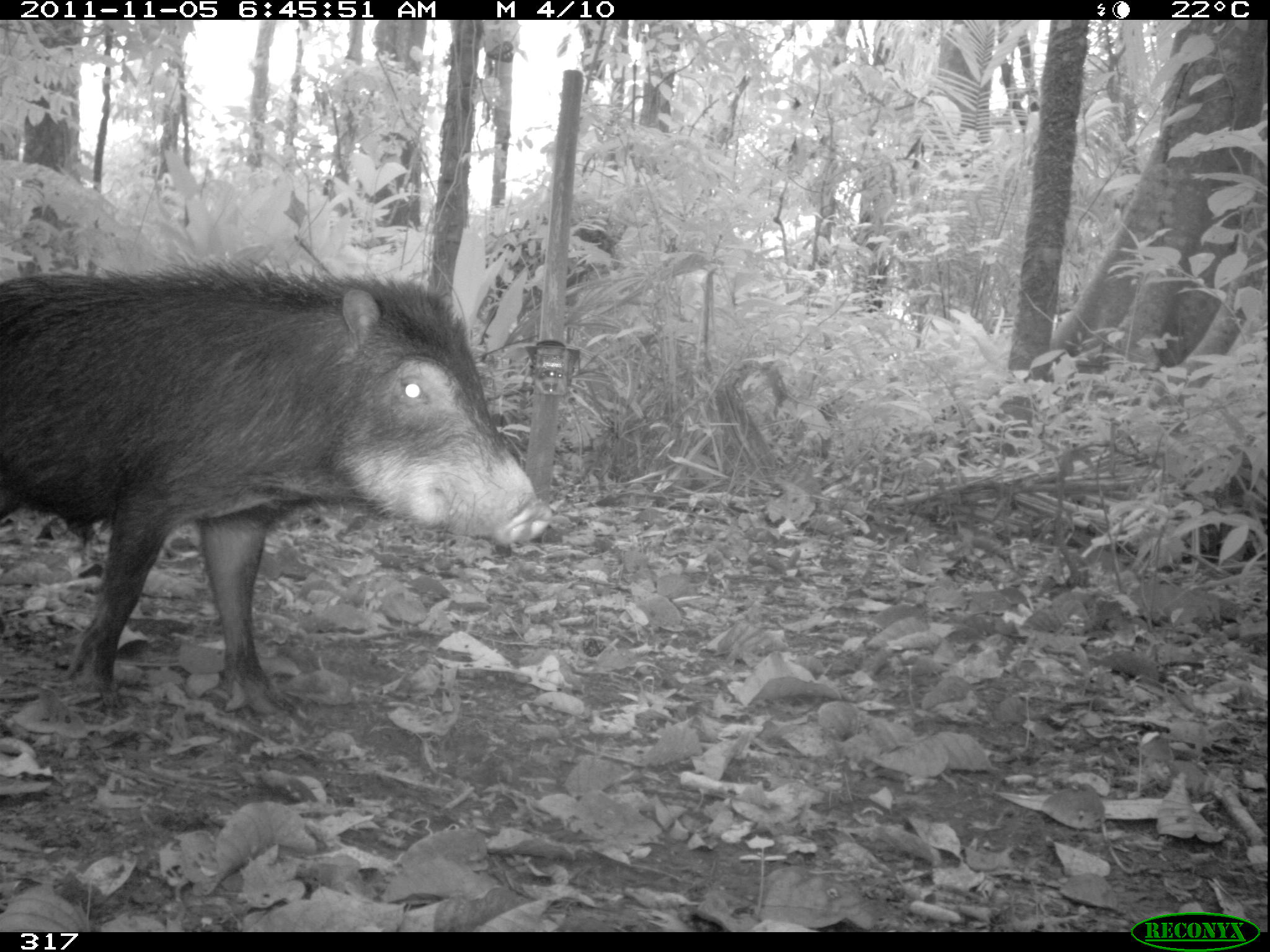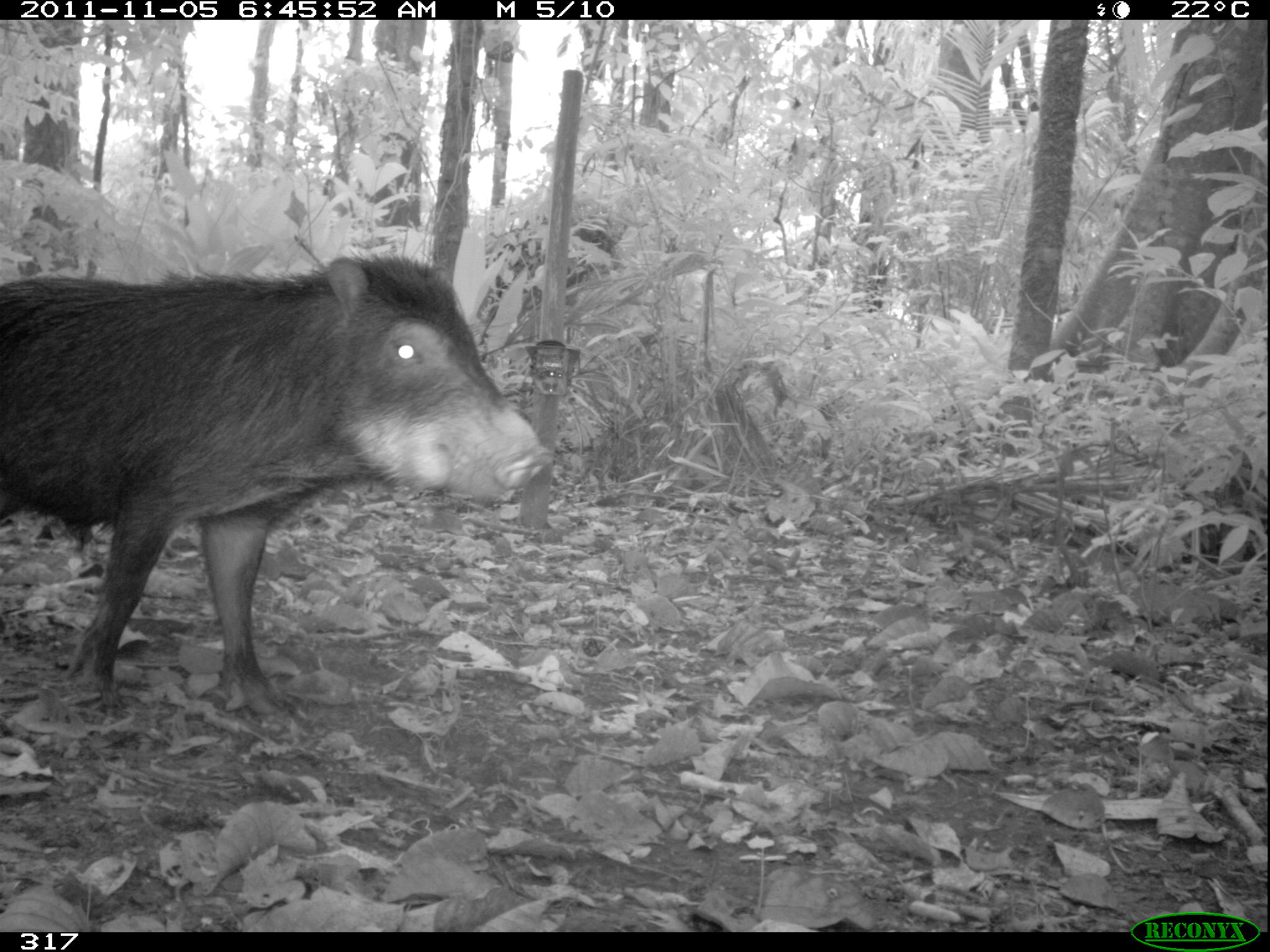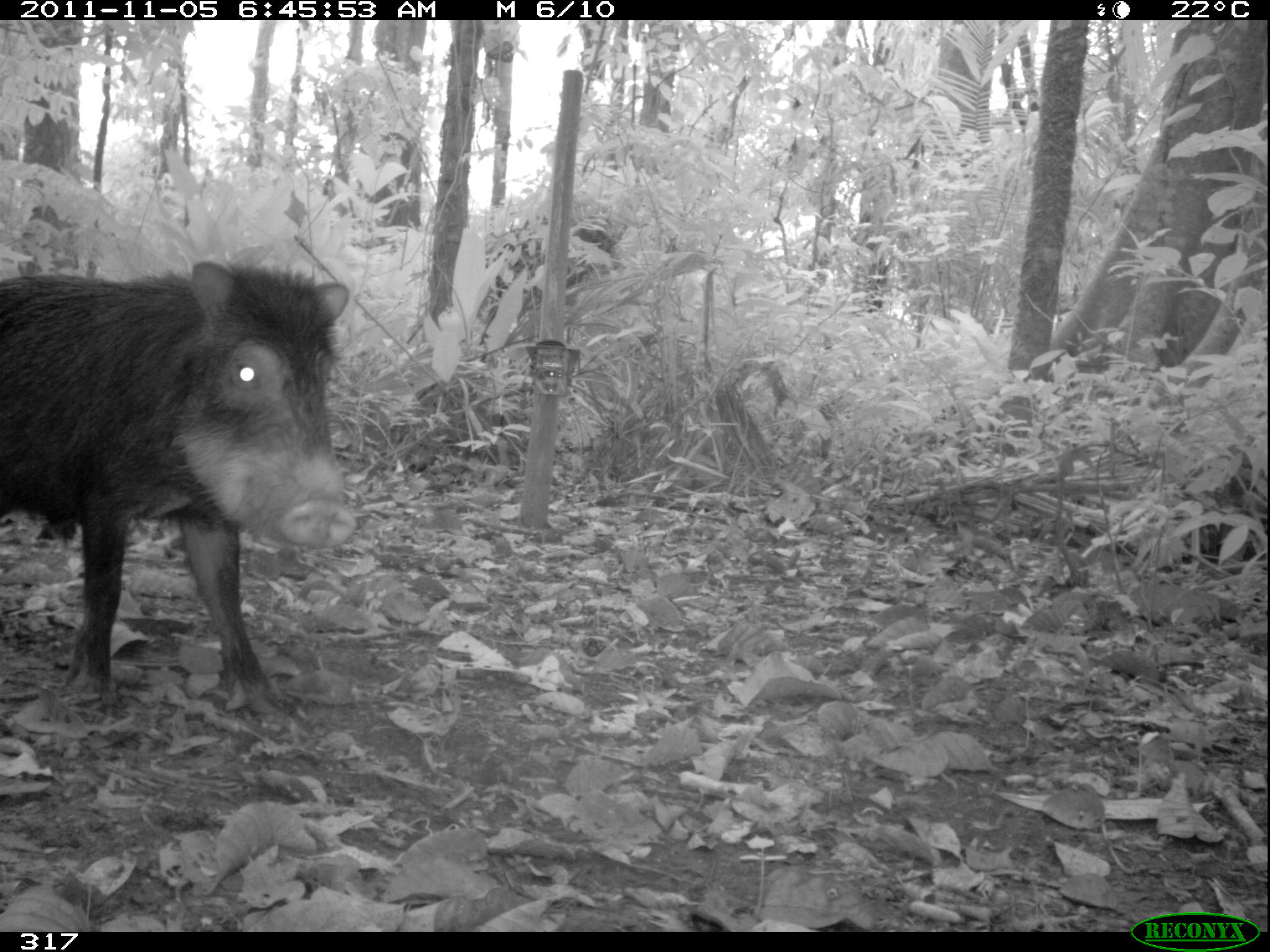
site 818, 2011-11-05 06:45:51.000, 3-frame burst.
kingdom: Animalia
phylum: Chordata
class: Mammalia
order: Artiodactyla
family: Tayassuidae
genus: Tayassu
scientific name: Tayassu pecari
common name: white-lipped peccary